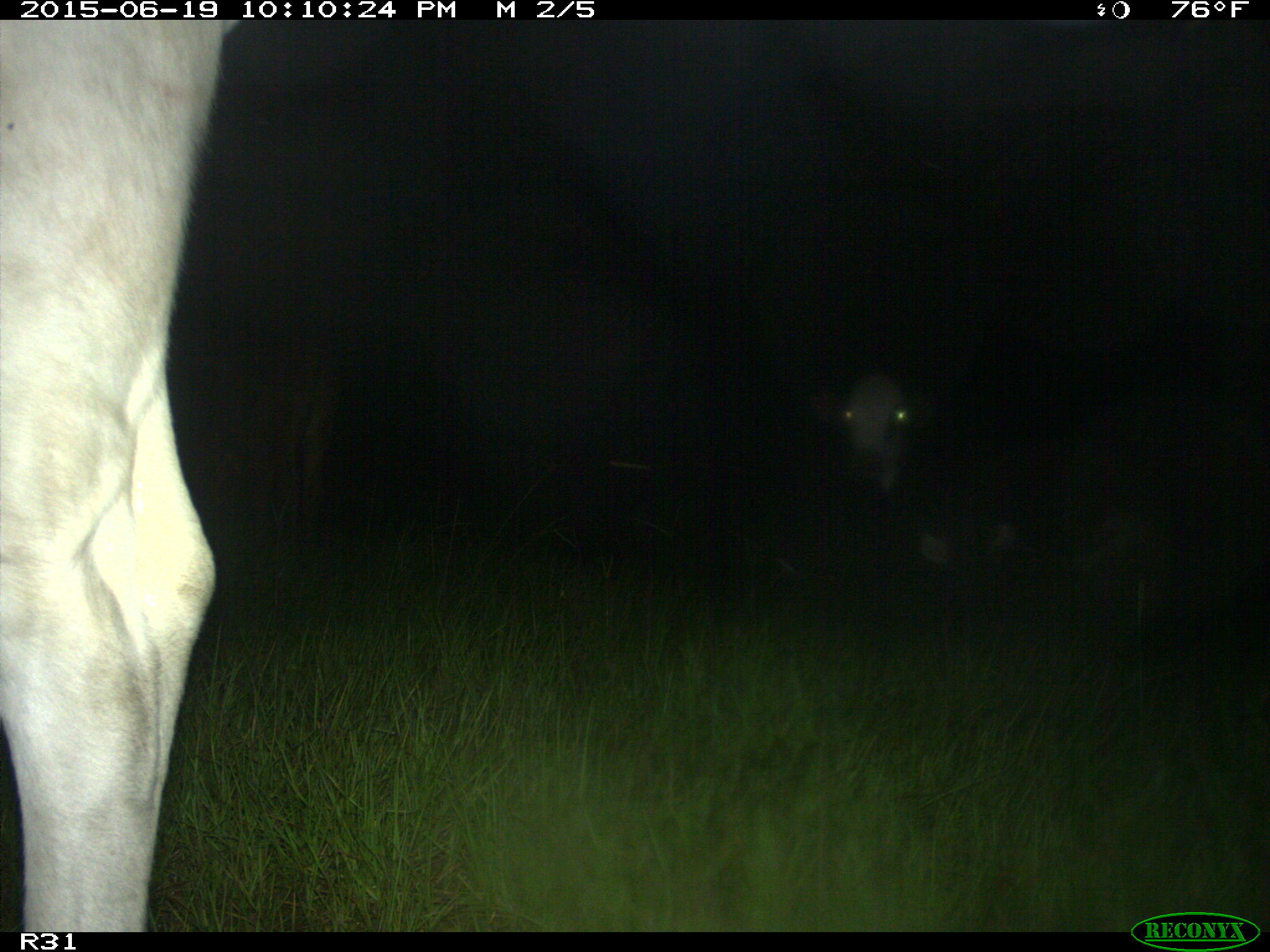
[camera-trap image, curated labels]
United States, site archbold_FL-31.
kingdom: Animalia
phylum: Chordata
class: Mammalia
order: Artiodactyla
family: Bovidae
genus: Bos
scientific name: Bos taurus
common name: domestic cow